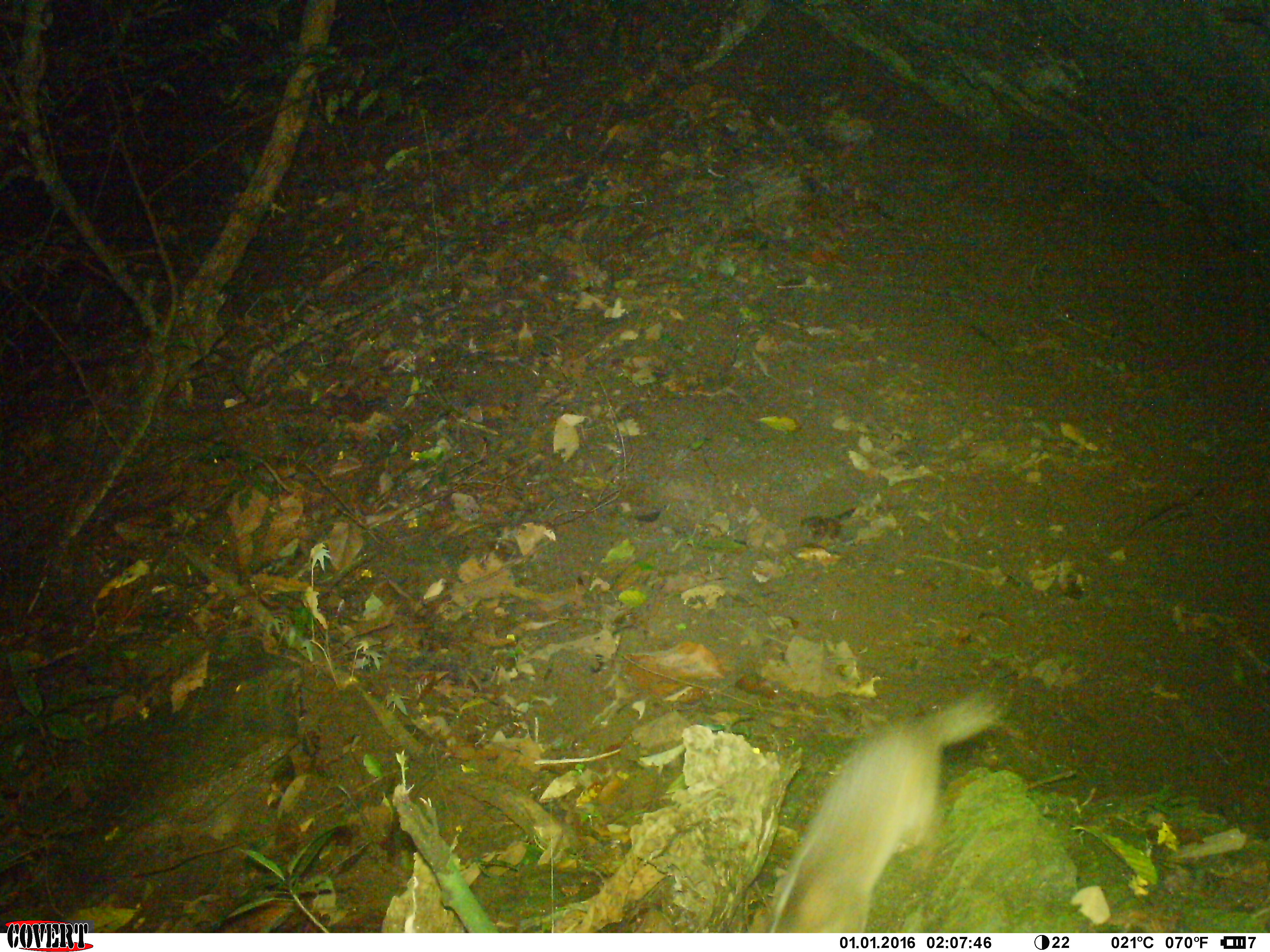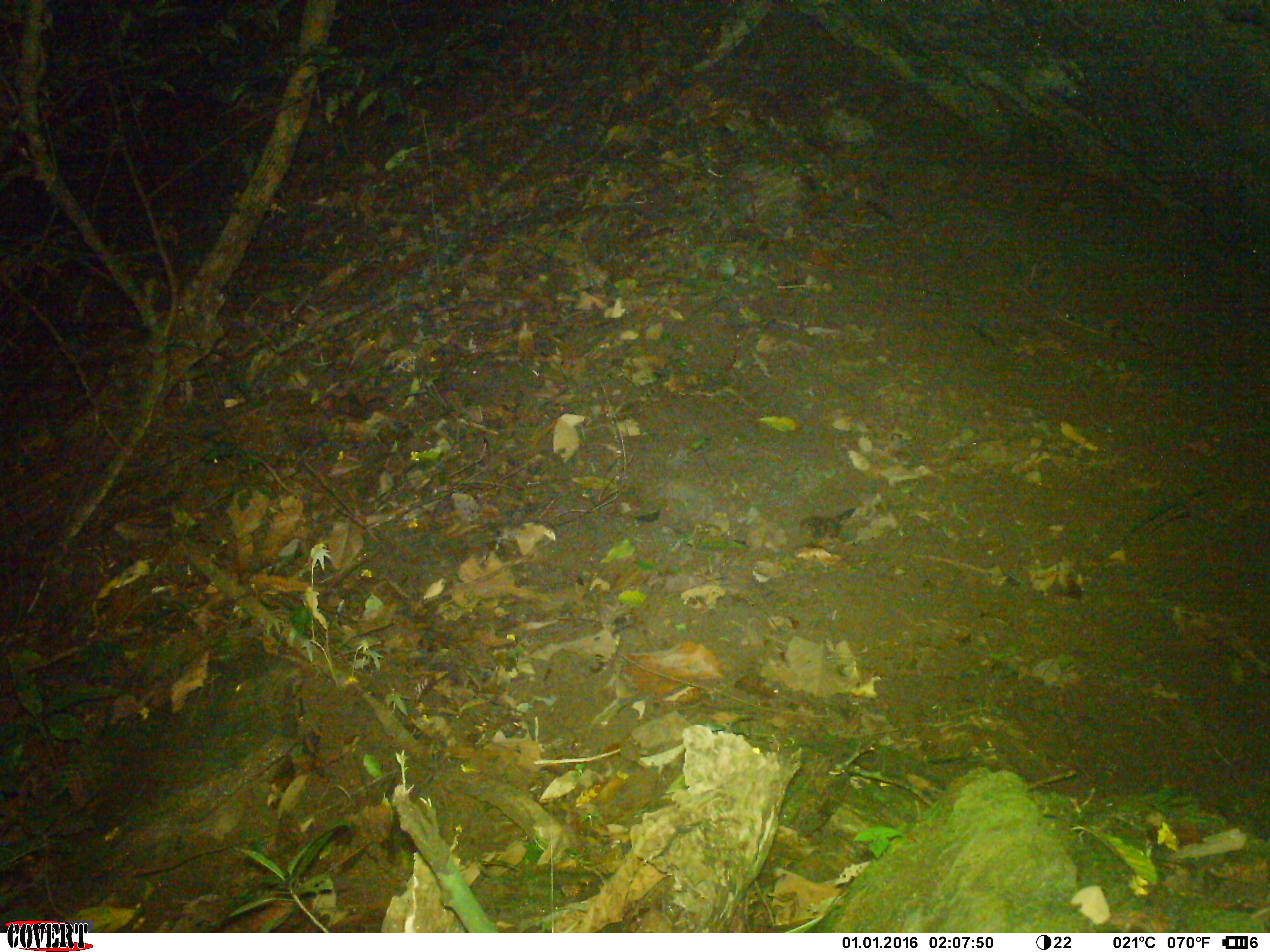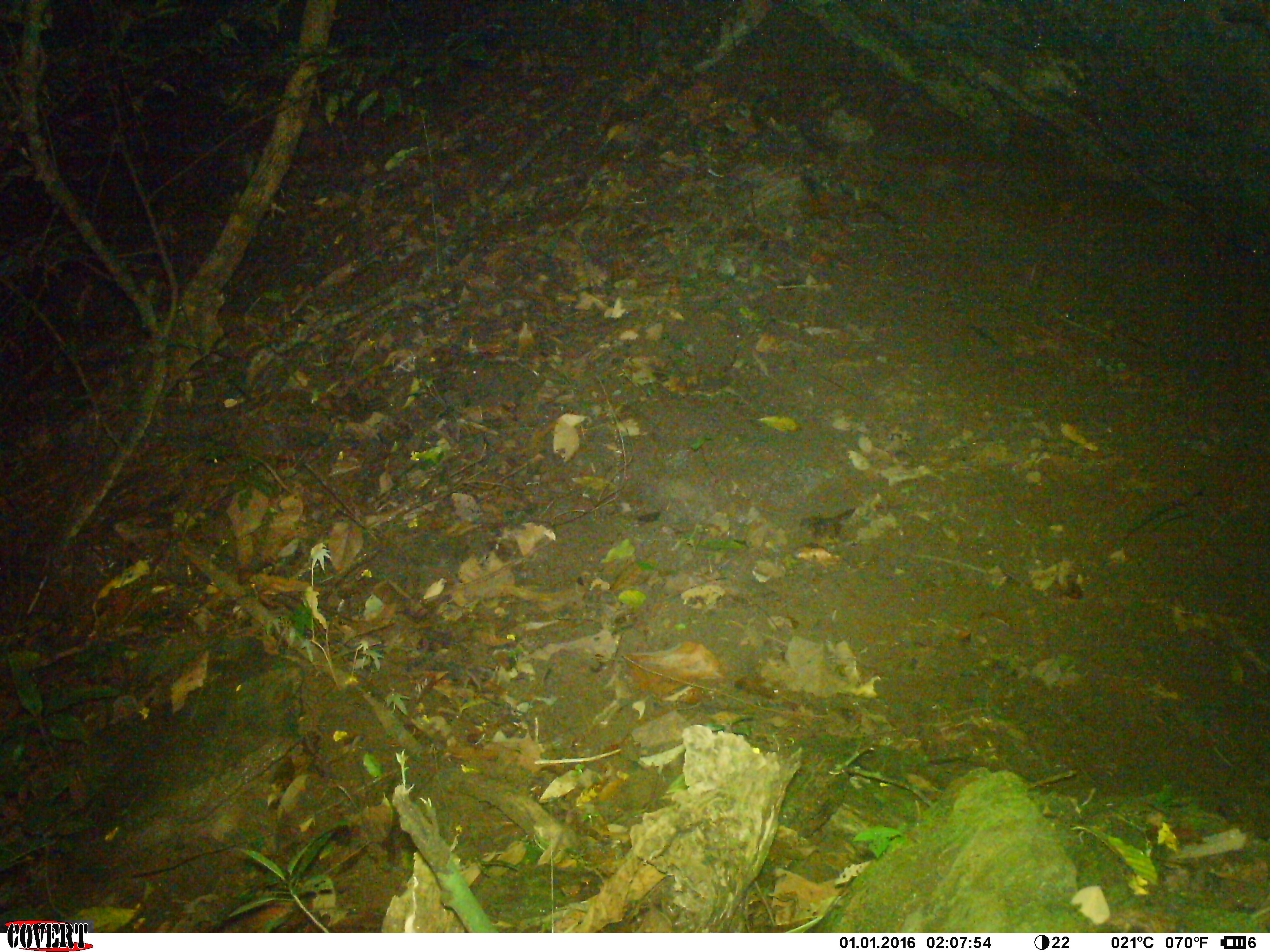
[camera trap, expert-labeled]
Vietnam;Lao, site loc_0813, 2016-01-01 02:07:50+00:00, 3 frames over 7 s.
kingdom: Animalia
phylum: Chordata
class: Mammalia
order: Carnivora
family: Mustelidae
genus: Melogale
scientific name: Melogale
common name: ferret badger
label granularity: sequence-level